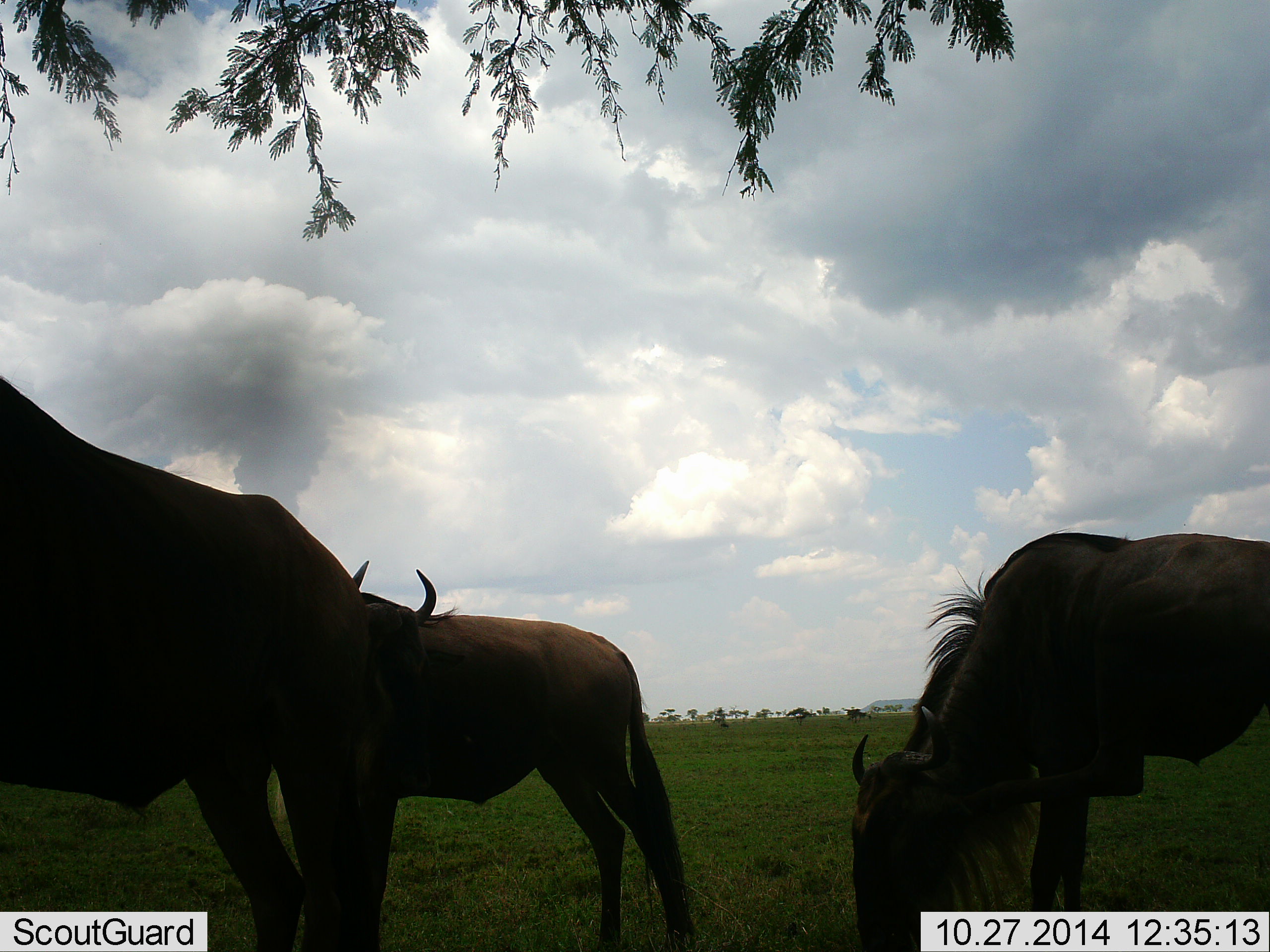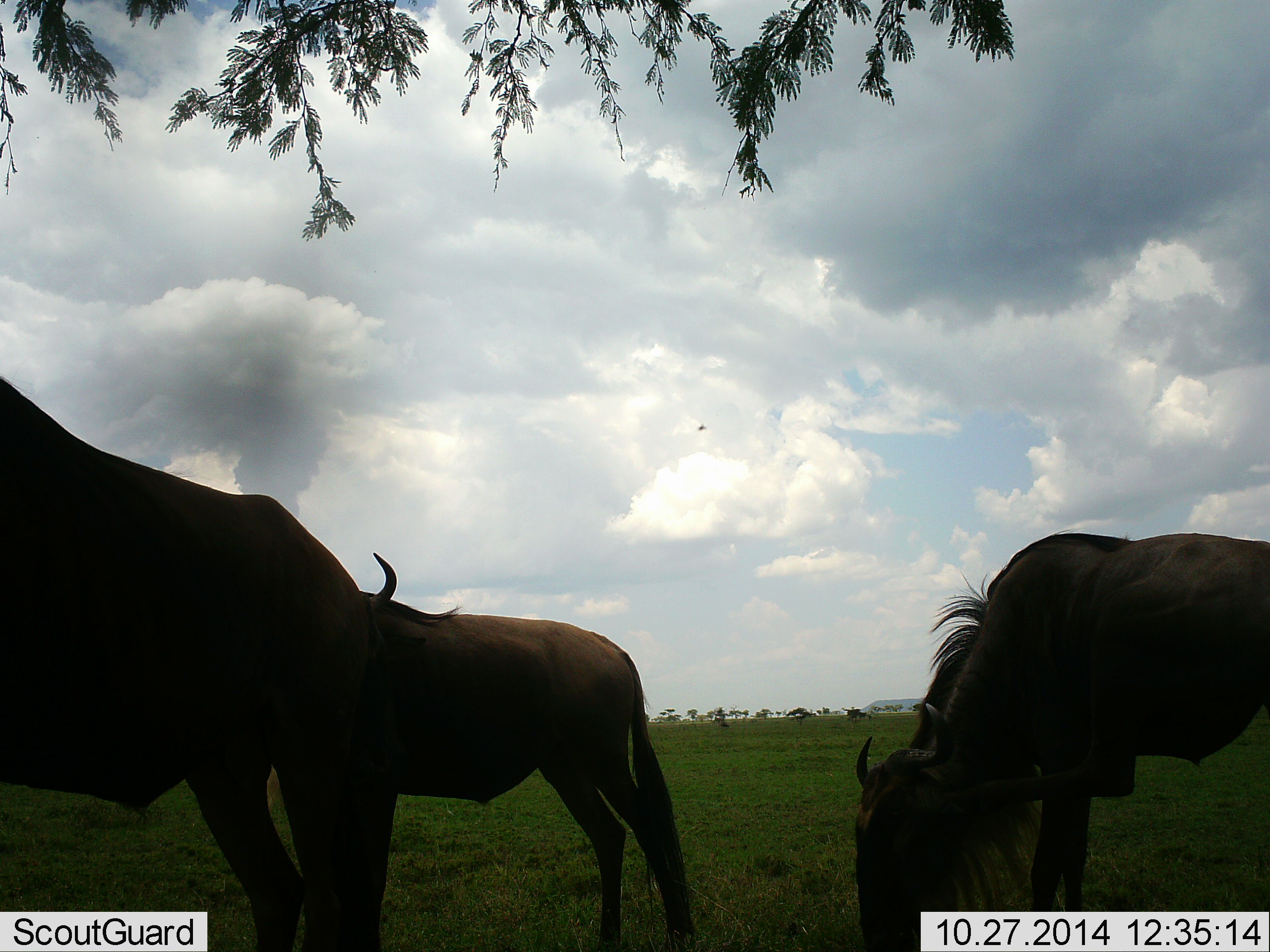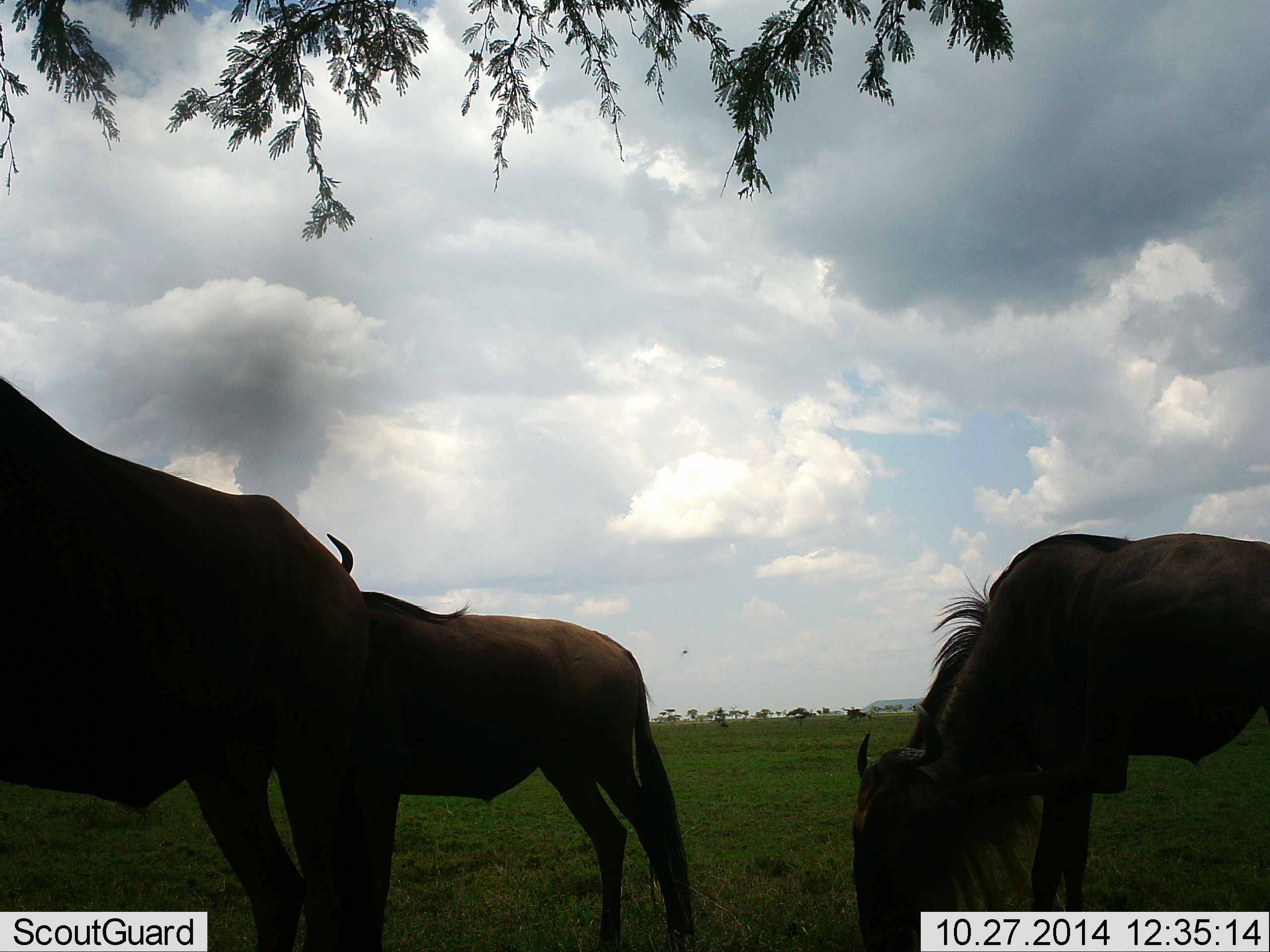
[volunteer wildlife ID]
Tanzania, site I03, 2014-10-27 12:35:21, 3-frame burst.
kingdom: Animalia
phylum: Chordata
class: Mammalia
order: Artiodactyla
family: Bovidae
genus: Connochaetes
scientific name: Connochaetes taurinus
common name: blue wildebeest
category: wildebeest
Wildebeest (blue wildebeest) (Connochaetes taurinus), count 3. Behavior (volunteer vote fractions): standing 60%, resting 0%, moving 0%, interacting 0%. Young present (vote fraction): 0%. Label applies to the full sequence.